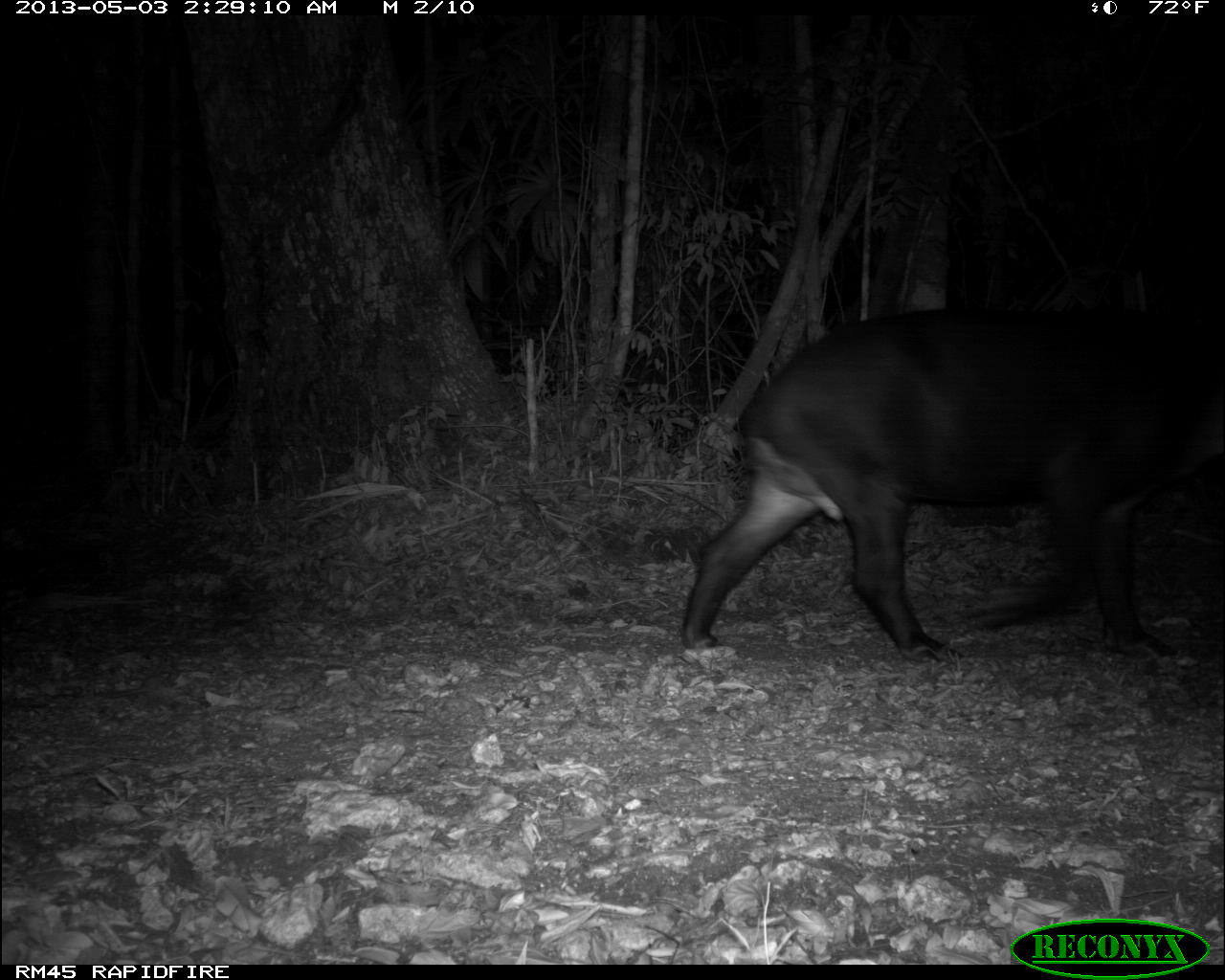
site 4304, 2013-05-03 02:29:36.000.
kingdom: Animalia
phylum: Chordata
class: Mammalia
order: Perissodactyla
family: Tapiridae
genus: Tapirus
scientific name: Tapirus bairdii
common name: baird's tapir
Tapirus bairdii (baird's tapir), count 1.